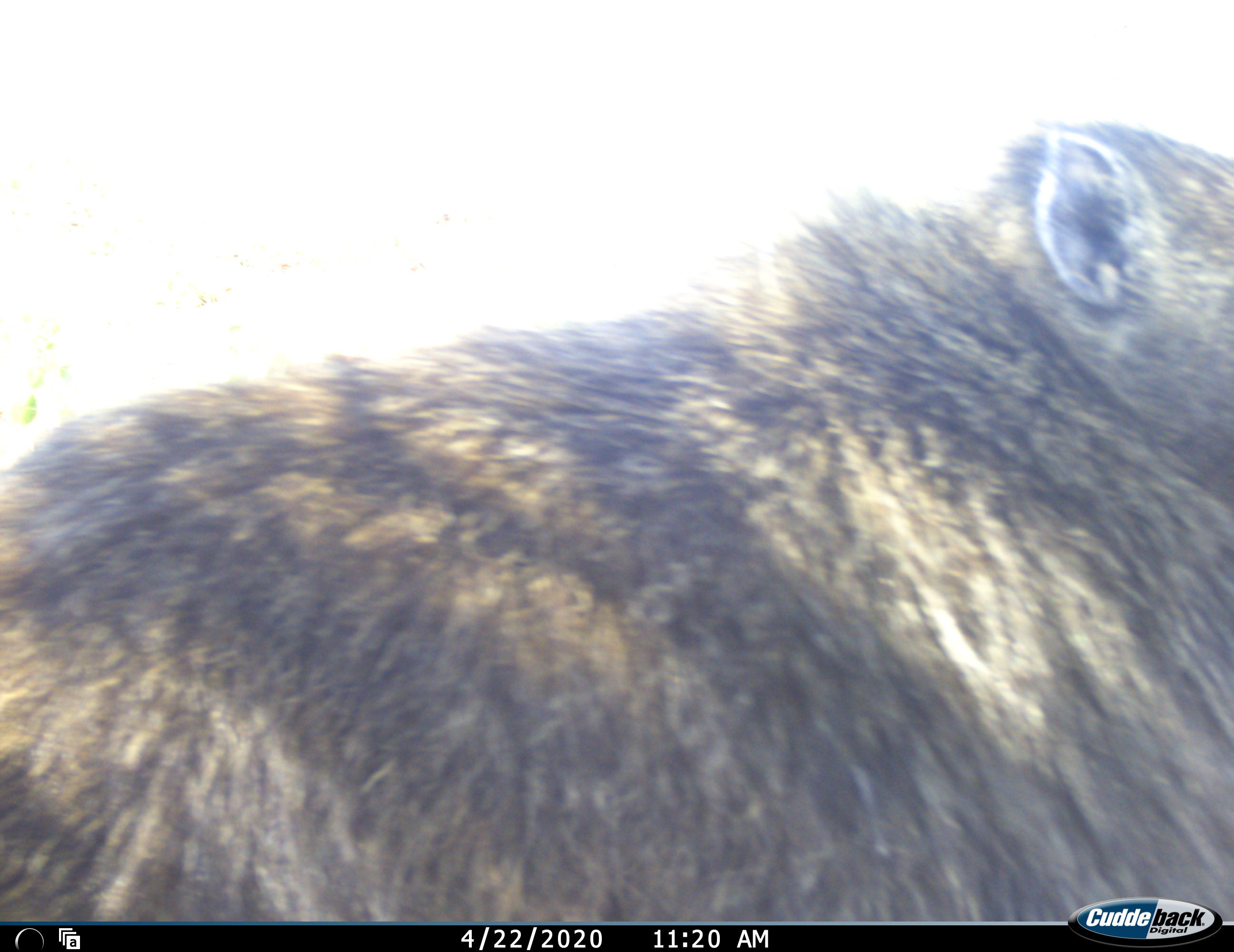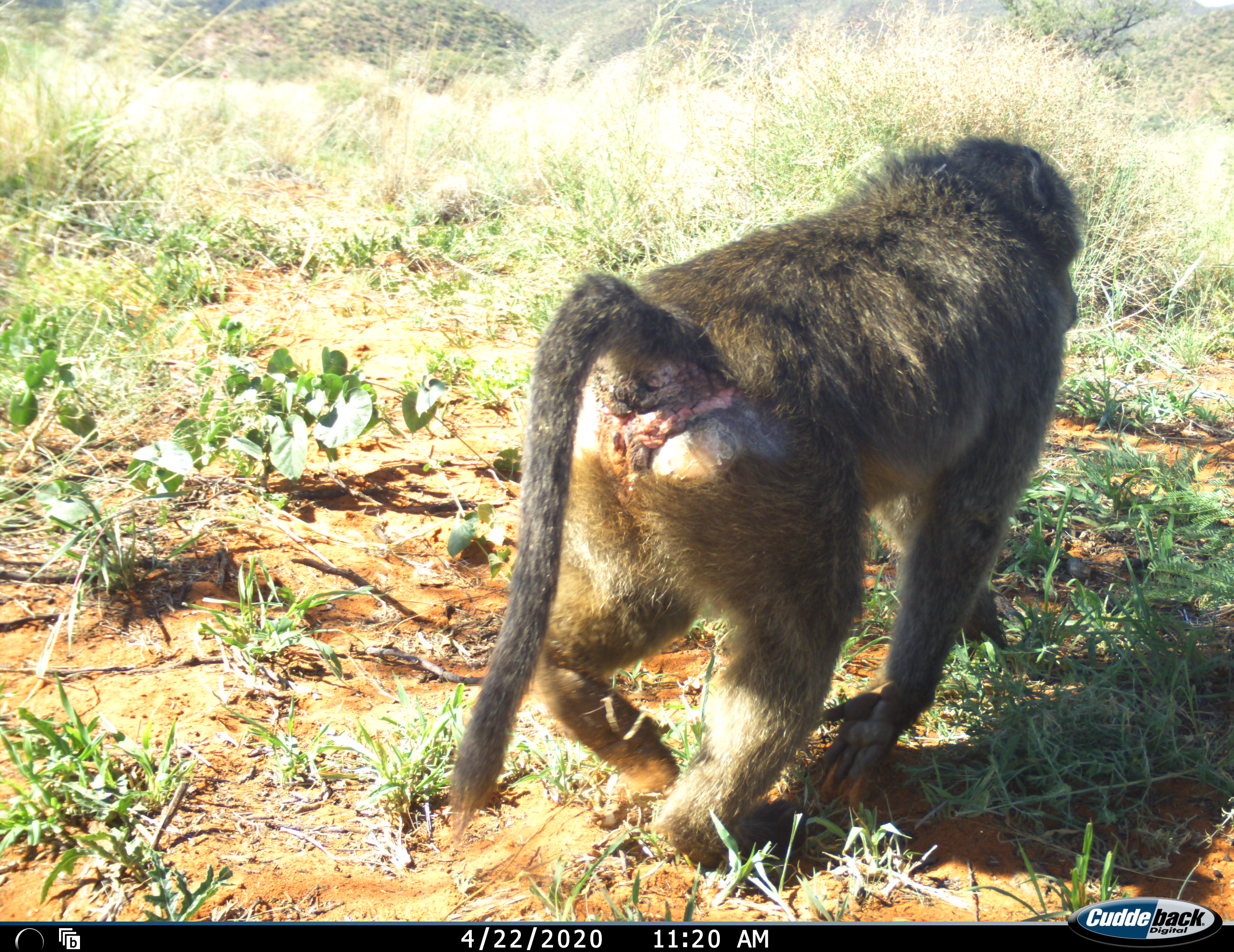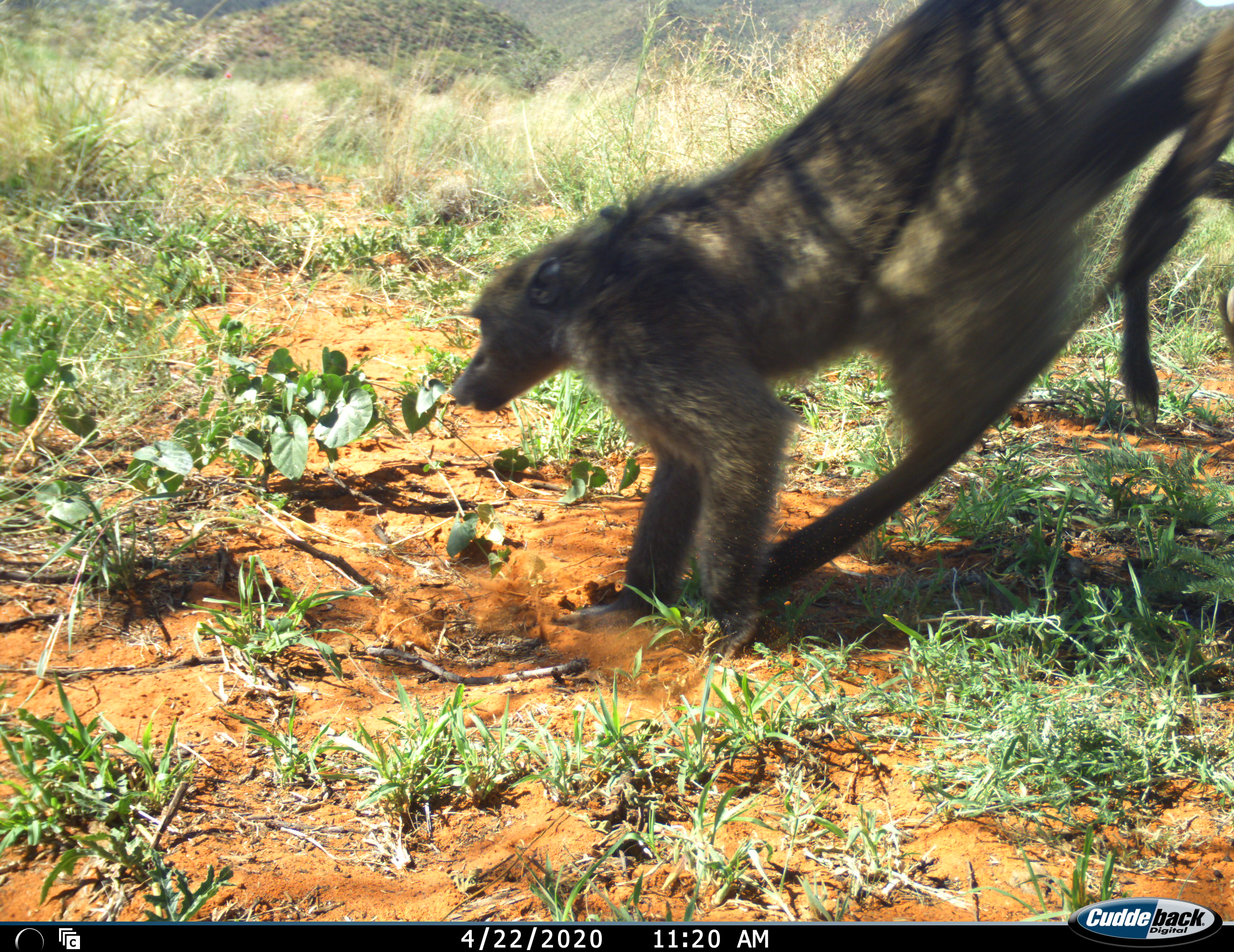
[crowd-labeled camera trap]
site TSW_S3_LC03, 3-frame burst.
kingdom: Animalia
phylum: Chordata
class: Mammalia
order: Primates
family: Cercopithecidae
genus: Papio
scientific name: Papio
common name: baboon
Baboon (Papio), count 2. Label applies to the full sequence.